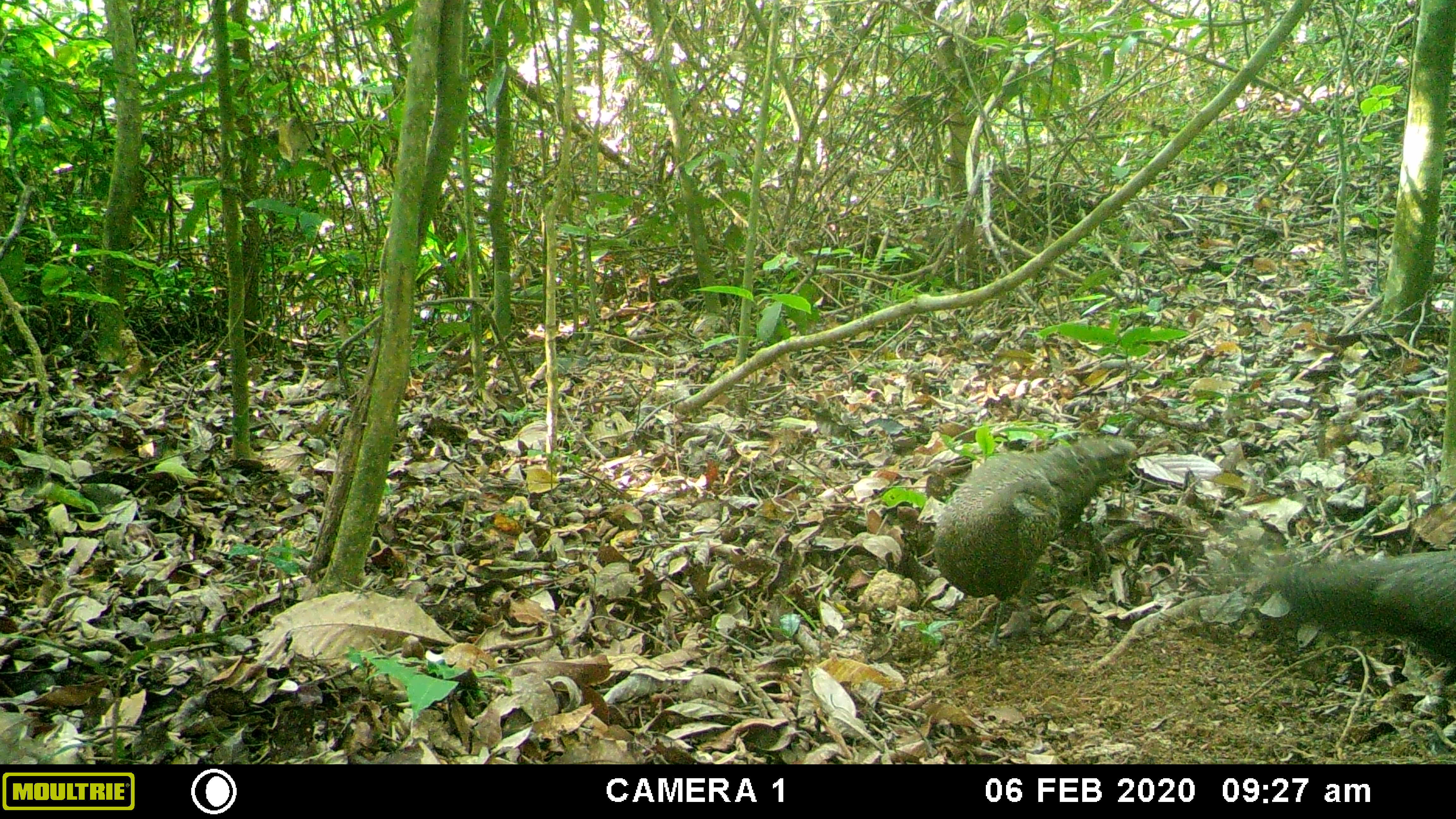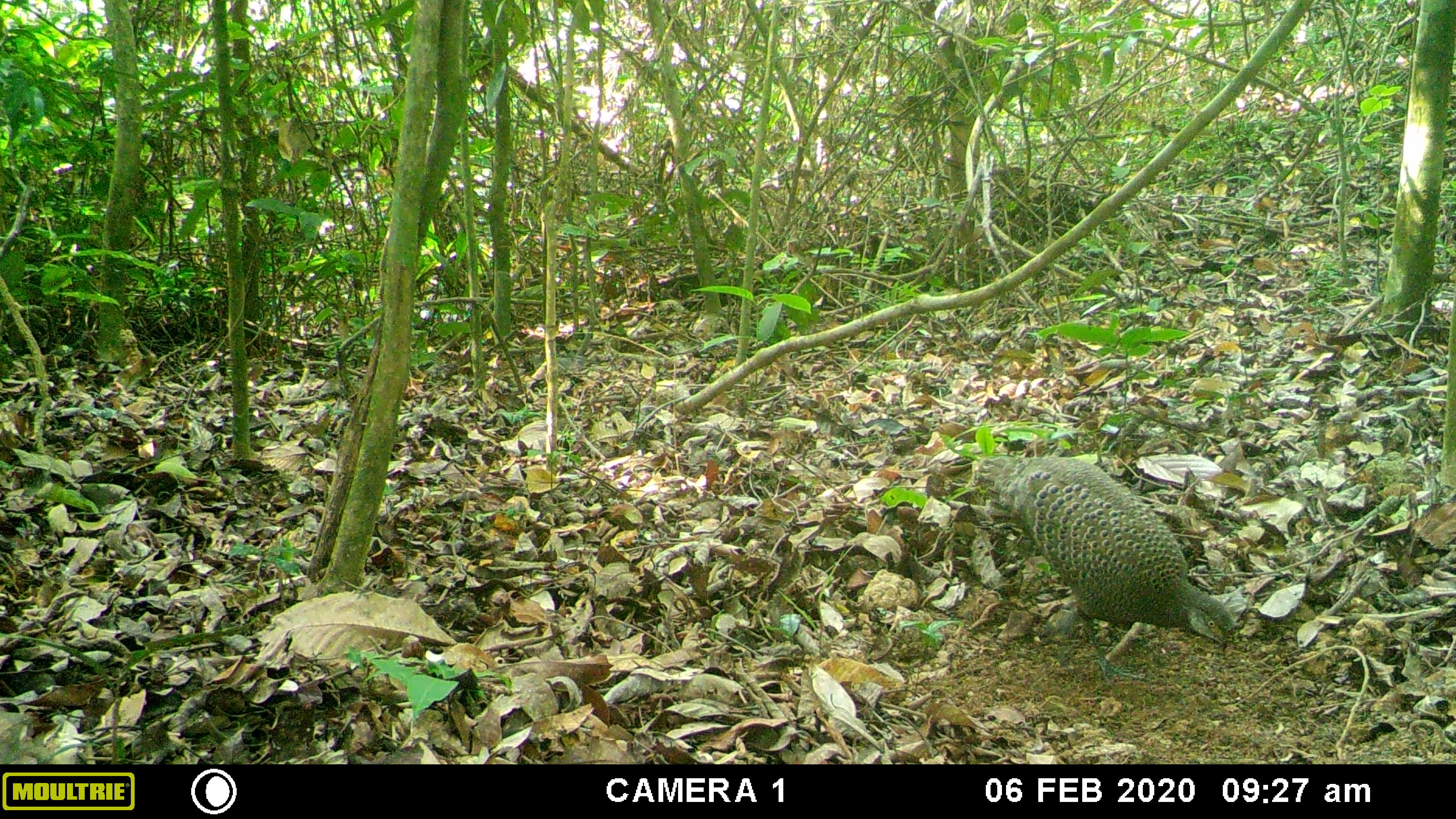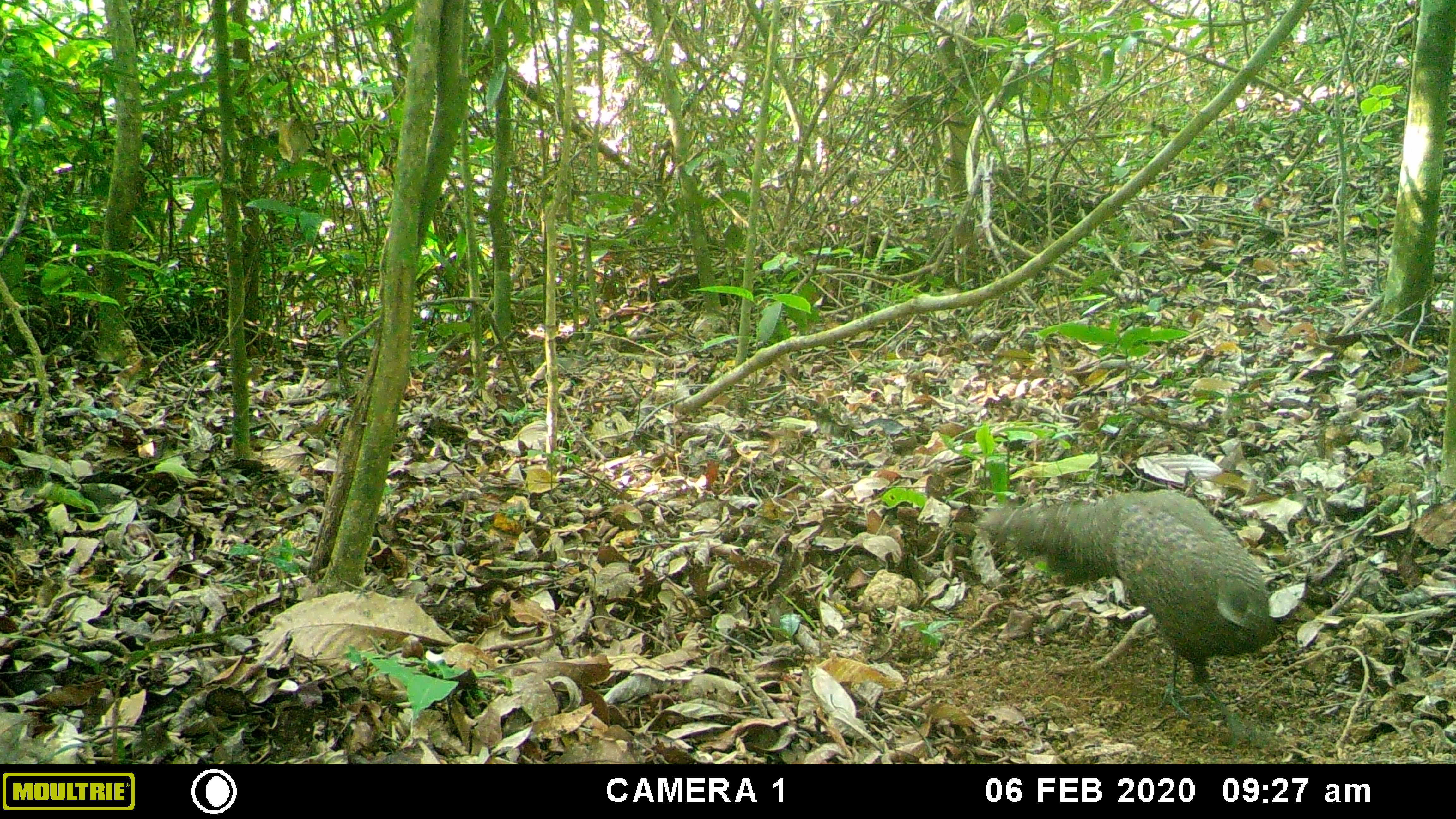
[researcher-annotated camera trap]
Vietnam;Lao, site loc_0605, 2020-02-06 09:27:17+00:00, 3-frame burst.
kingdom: Animalia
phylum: Chordata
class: Aves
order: Galliformes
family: Phasianidae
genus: Polyplectron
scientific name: Polyplectron bicalcaratum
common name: gray peacock-pheasant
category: grey peacock pheasant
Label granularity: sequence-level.